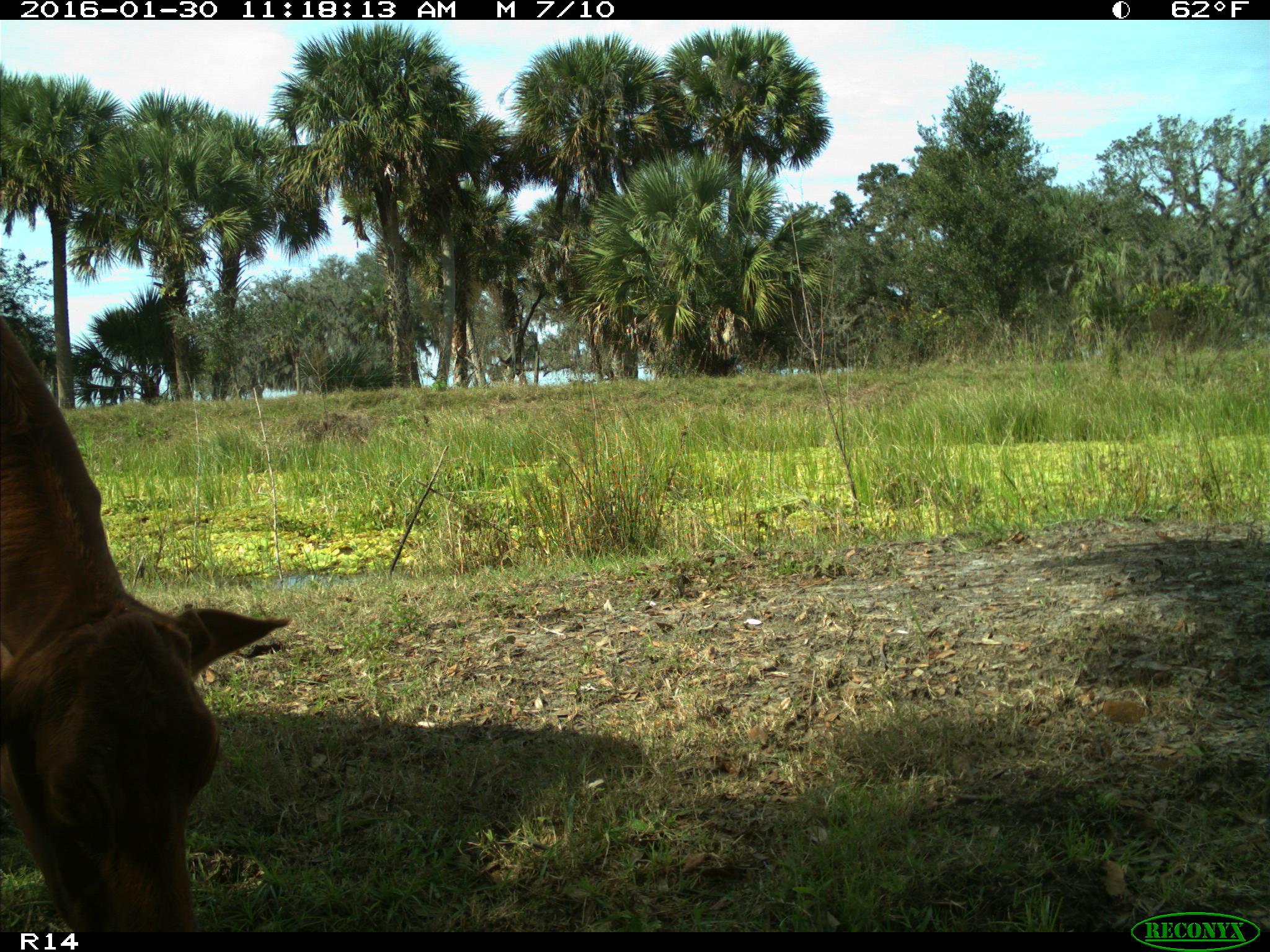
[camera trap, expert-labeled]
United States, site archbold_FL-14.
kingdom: Animalia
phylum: Chordata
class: Mammalia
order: Artiodactyla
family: Bovidae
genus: Bos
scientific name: Bos taurus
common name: domestic cow